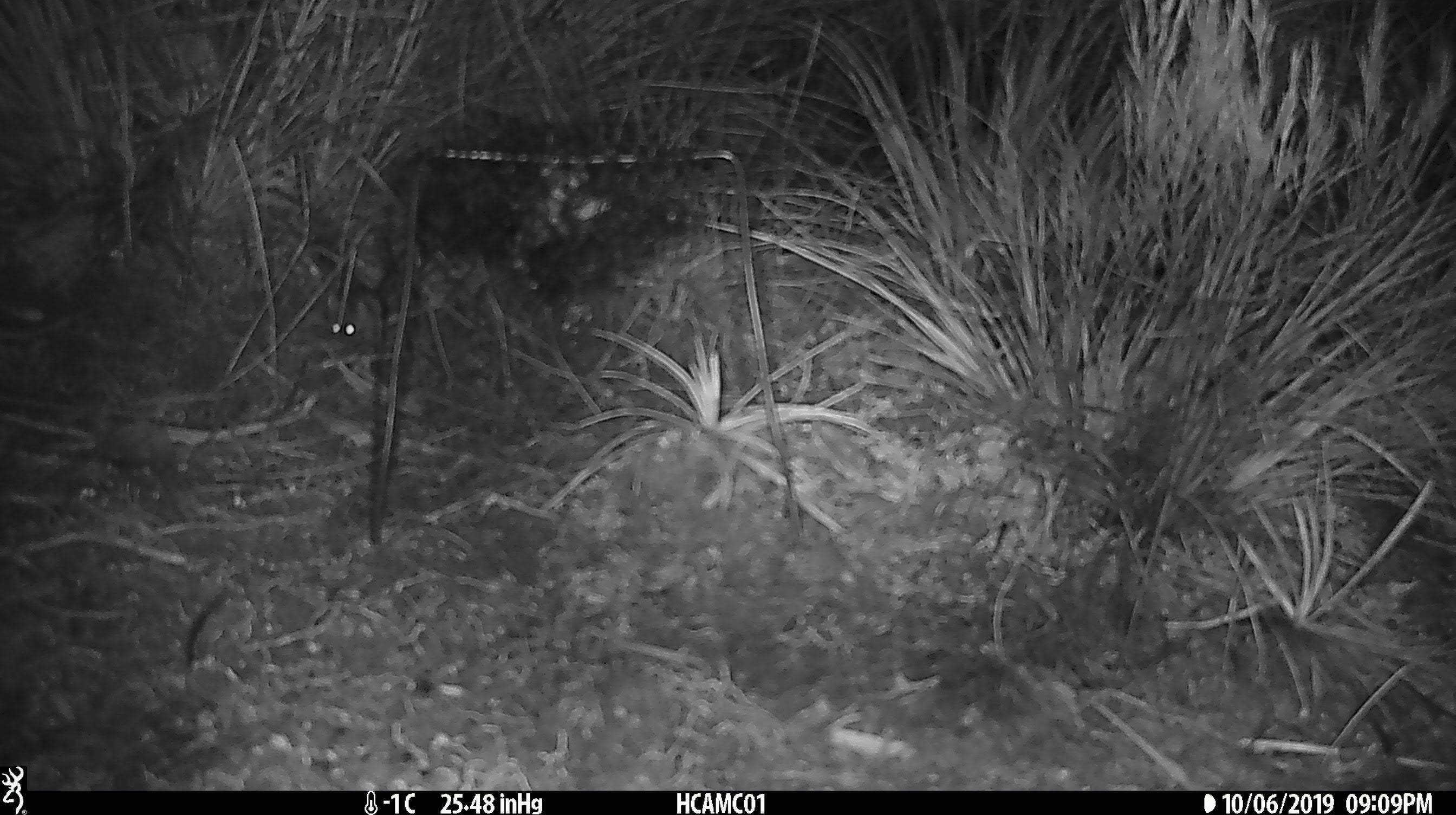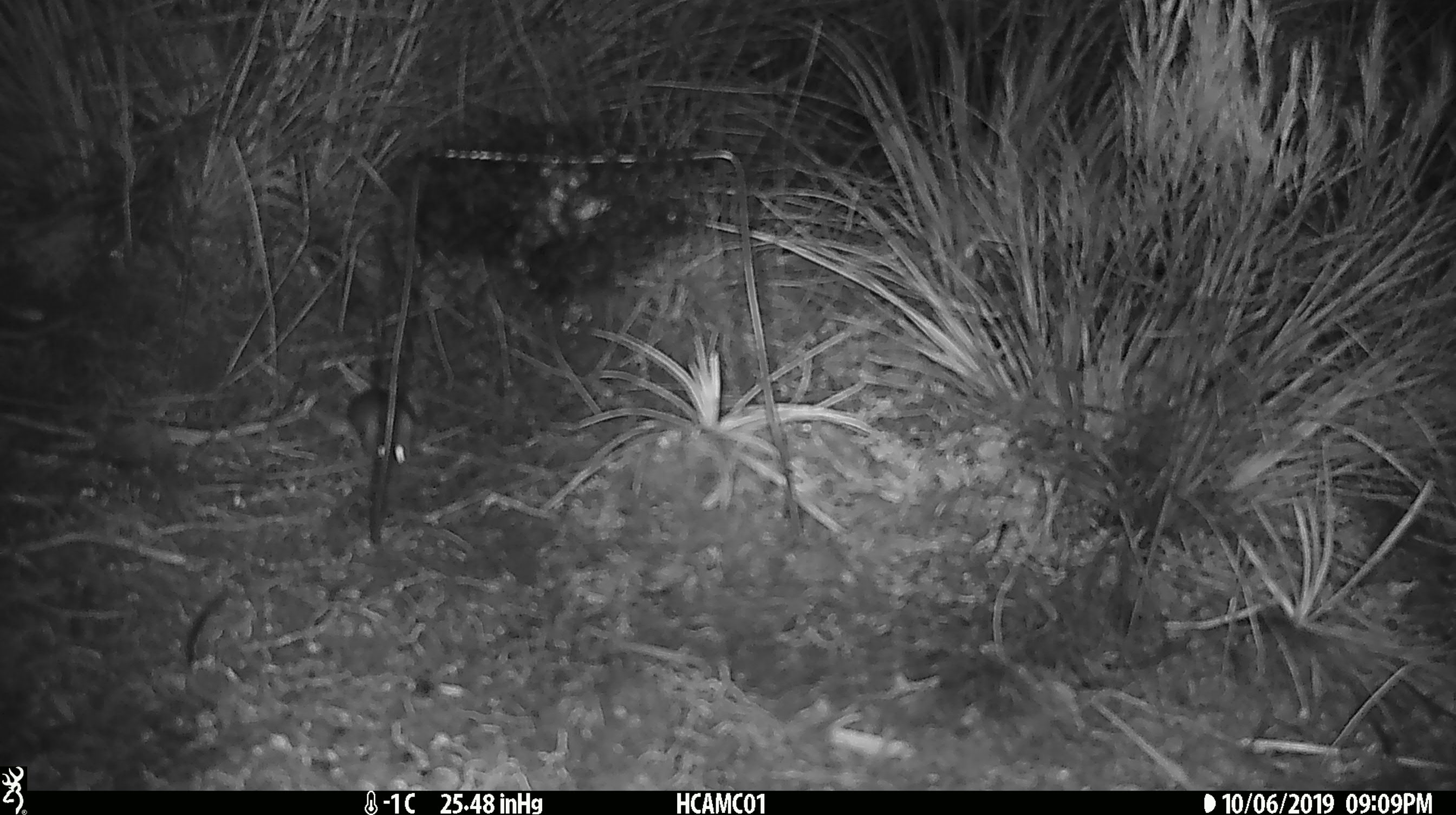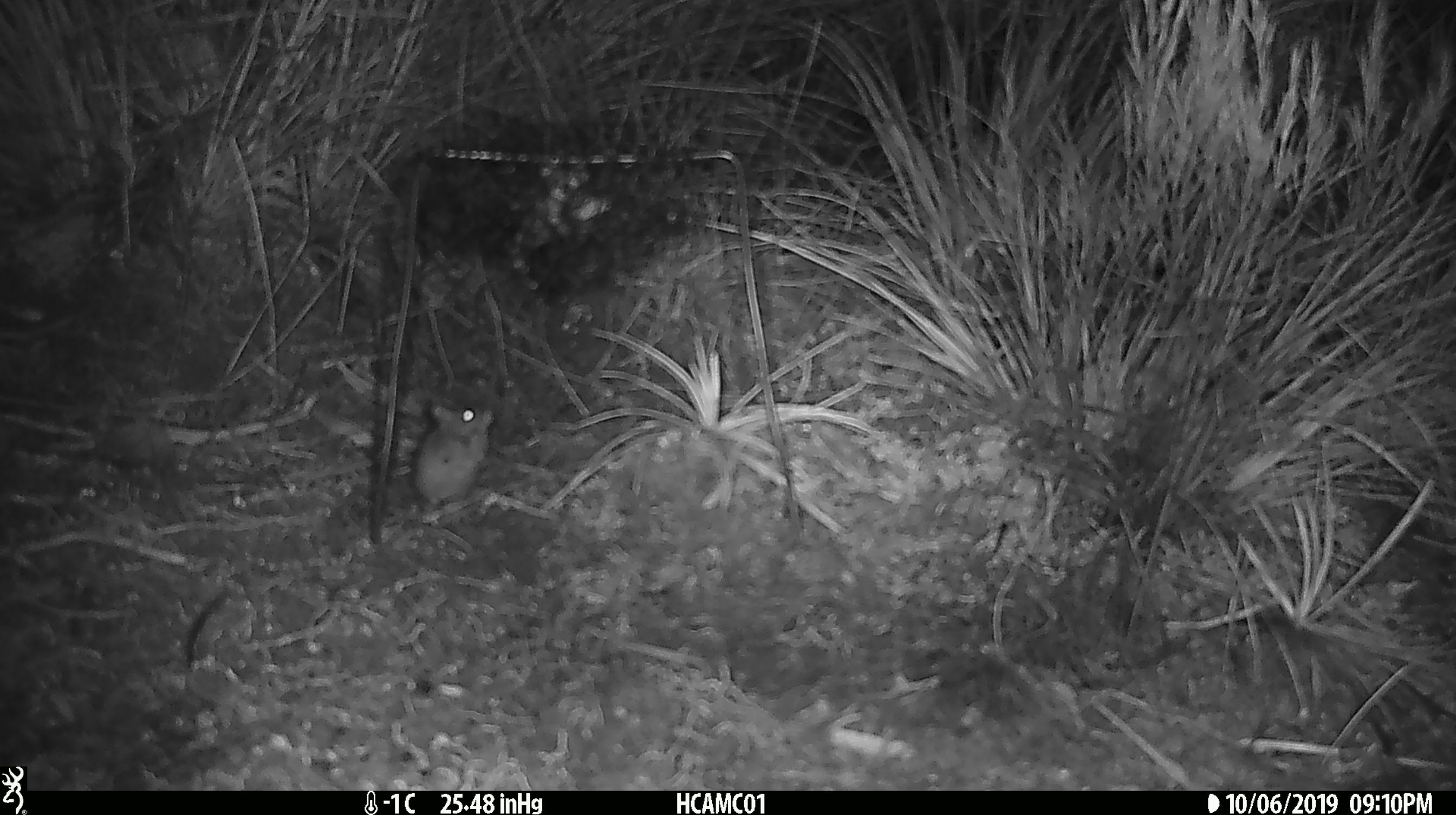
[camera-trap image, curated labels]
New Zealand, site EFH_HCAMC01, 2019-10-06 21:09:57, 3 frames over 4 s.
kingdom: Animalia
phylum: Chordata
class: Mammalia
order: Rodentia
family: Muridae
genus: Mus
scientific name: Mus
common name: mouse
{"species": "mouse (Mus)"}